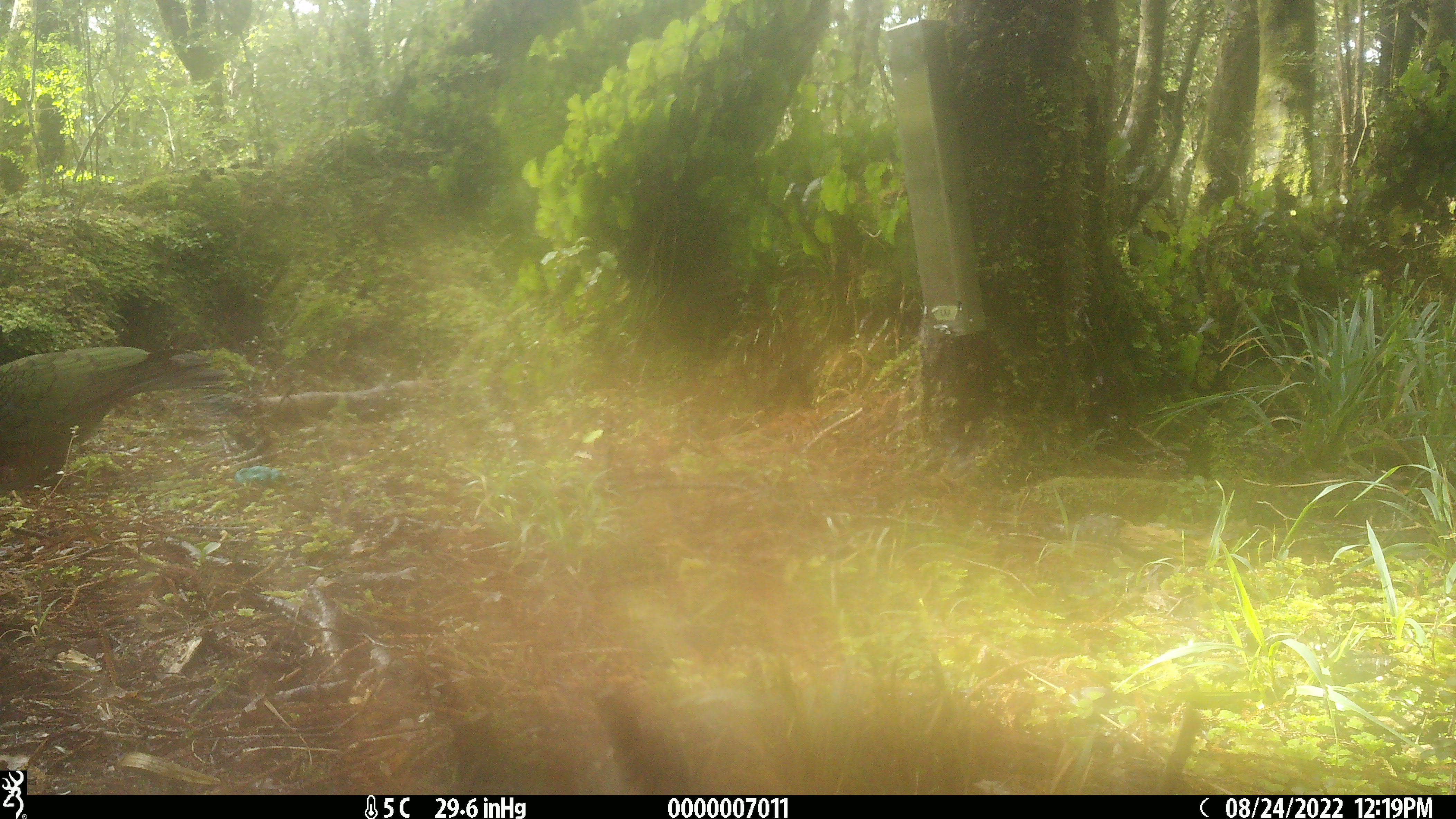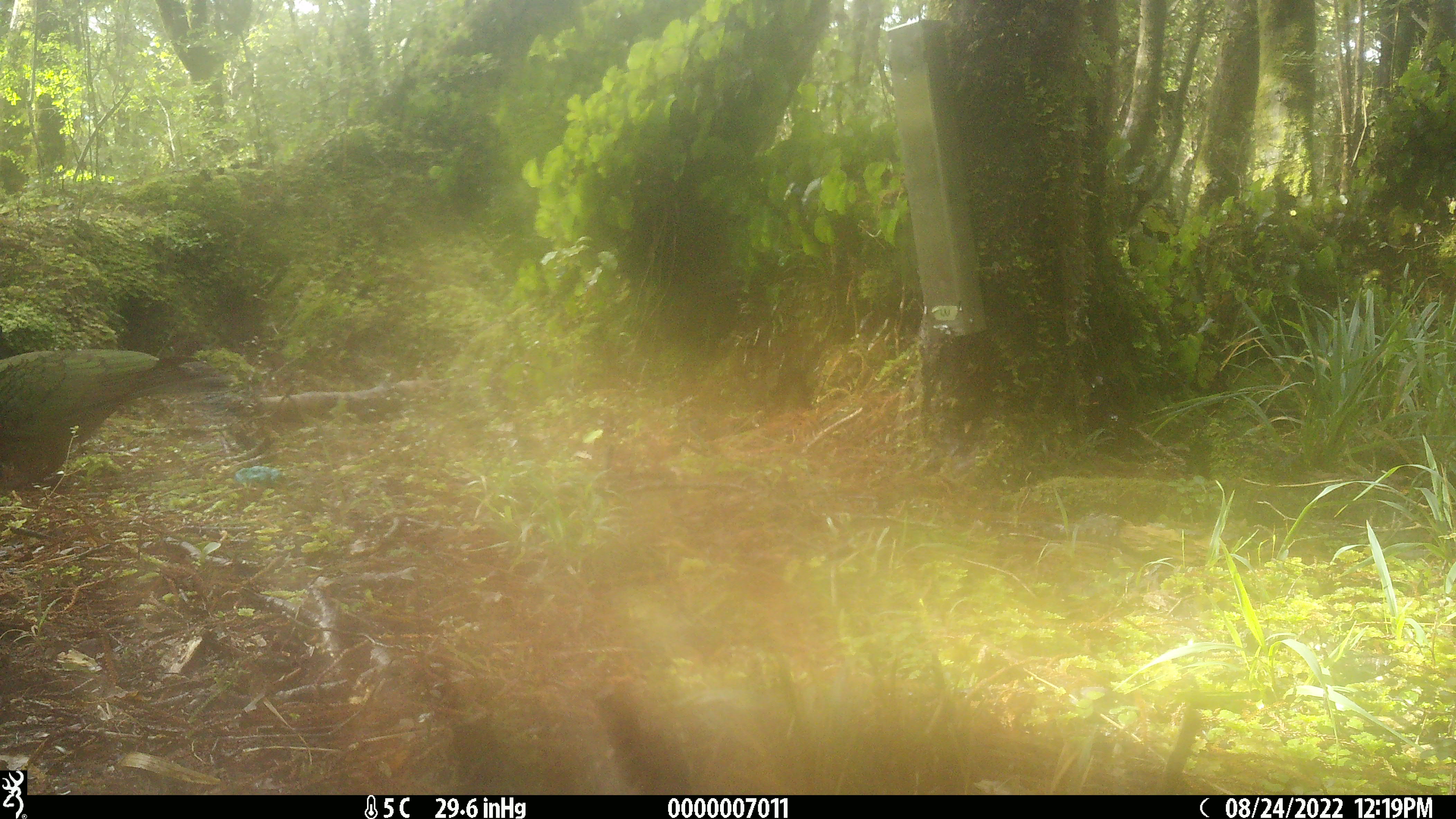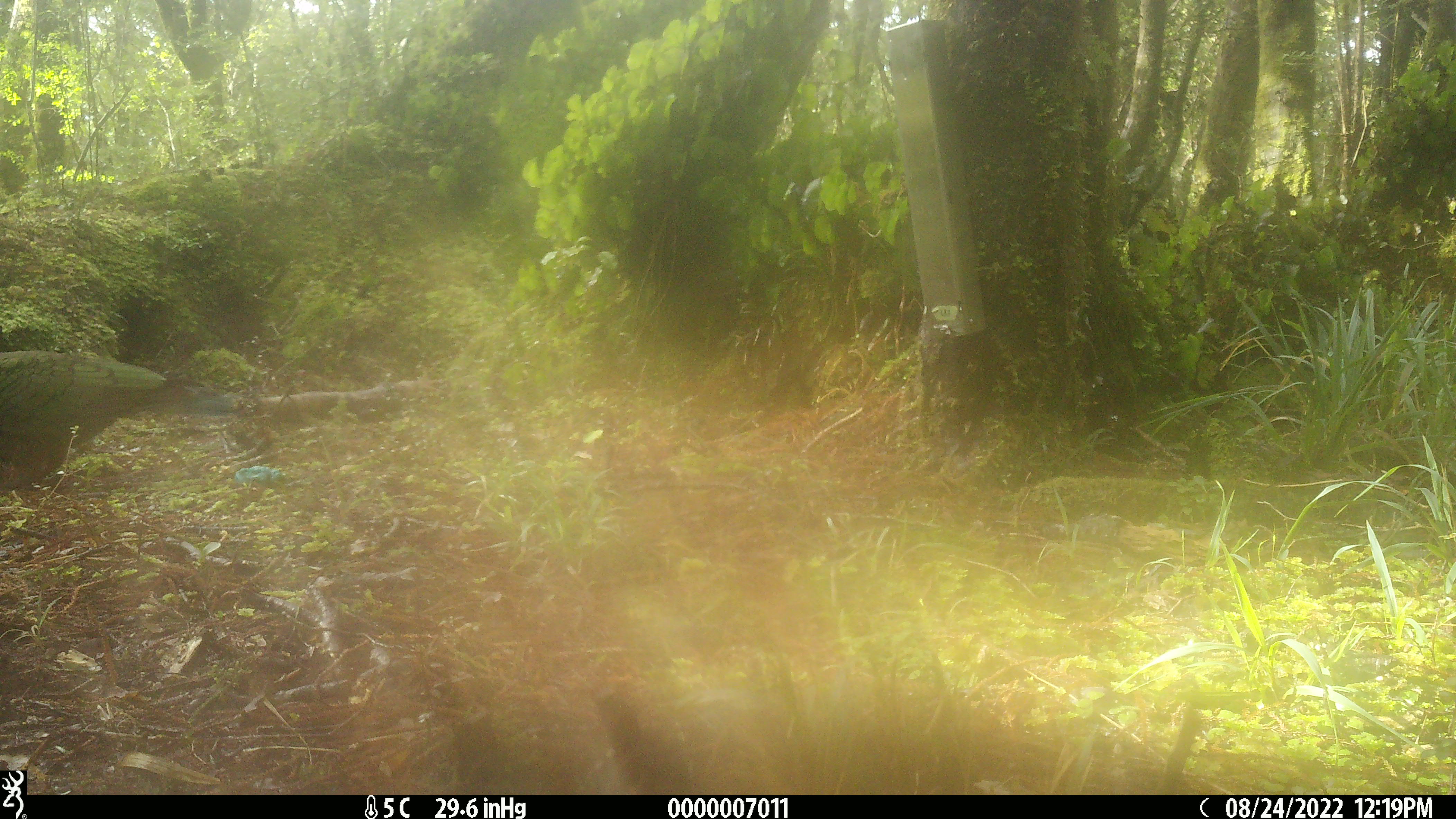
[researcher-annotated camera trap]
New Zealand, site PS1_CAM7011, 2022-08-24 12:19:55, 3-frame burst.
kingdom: Animalia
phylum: Chordata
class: Aves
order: Psittaciformes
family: Strigopidae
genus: Nestor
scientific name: Nestor notabilis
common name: kea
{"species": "kea (Nestor notabilis)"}